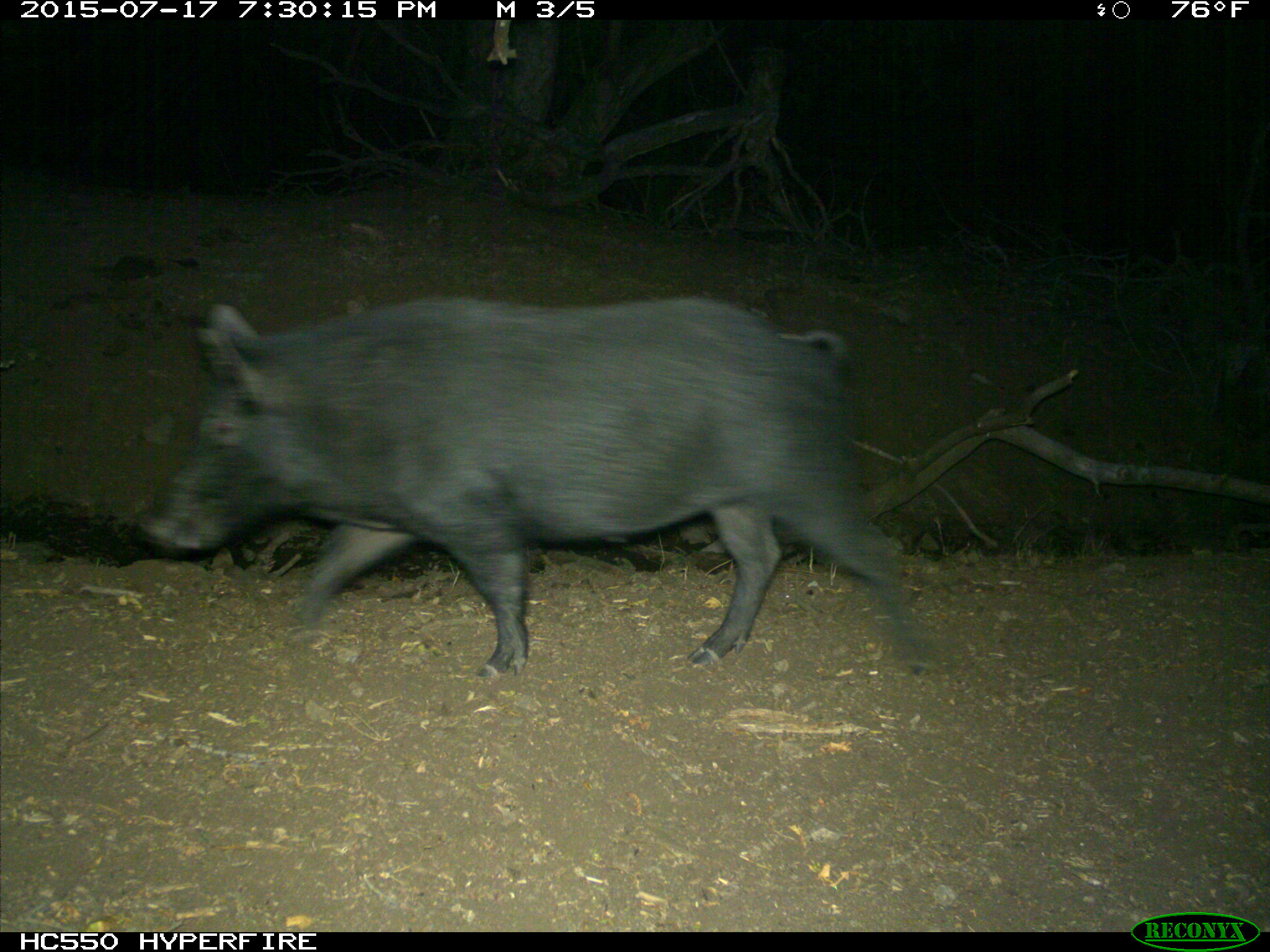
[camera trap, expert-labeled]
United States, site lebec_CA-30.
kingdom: Animalia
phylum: Chordata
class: Mammalia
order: Artiodactyla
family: Suidae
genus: Sus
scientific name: Sus scrofa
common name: wild boar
Sus scrofa (wild boar).